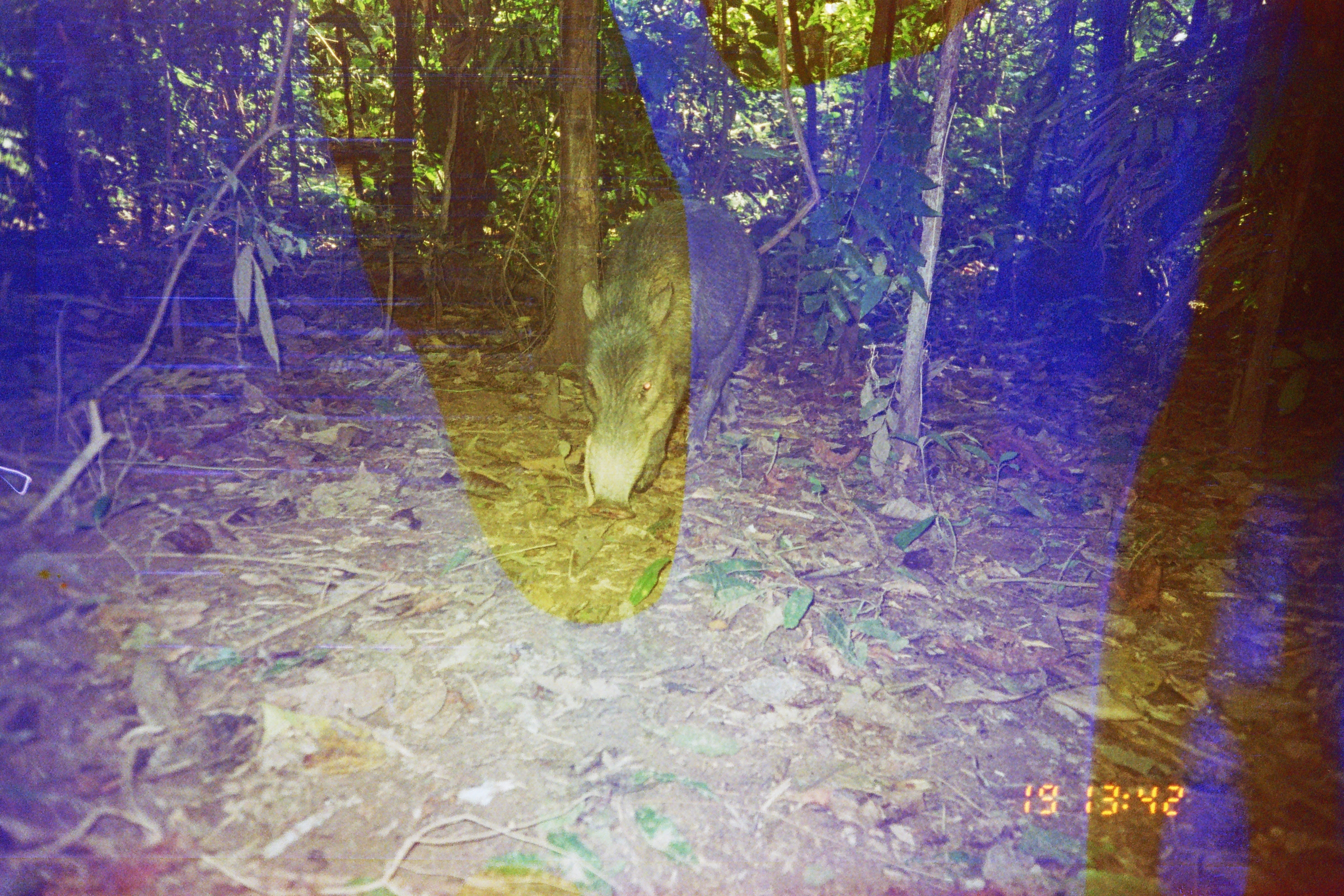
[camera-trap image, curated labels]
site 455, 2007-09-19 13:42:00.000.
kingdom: Animalia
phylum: Chordata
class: Mammalia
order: Artiodactyla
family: Tayassuidae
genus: Tayassu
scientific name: Tayassu pecari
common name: white-lipped peccary